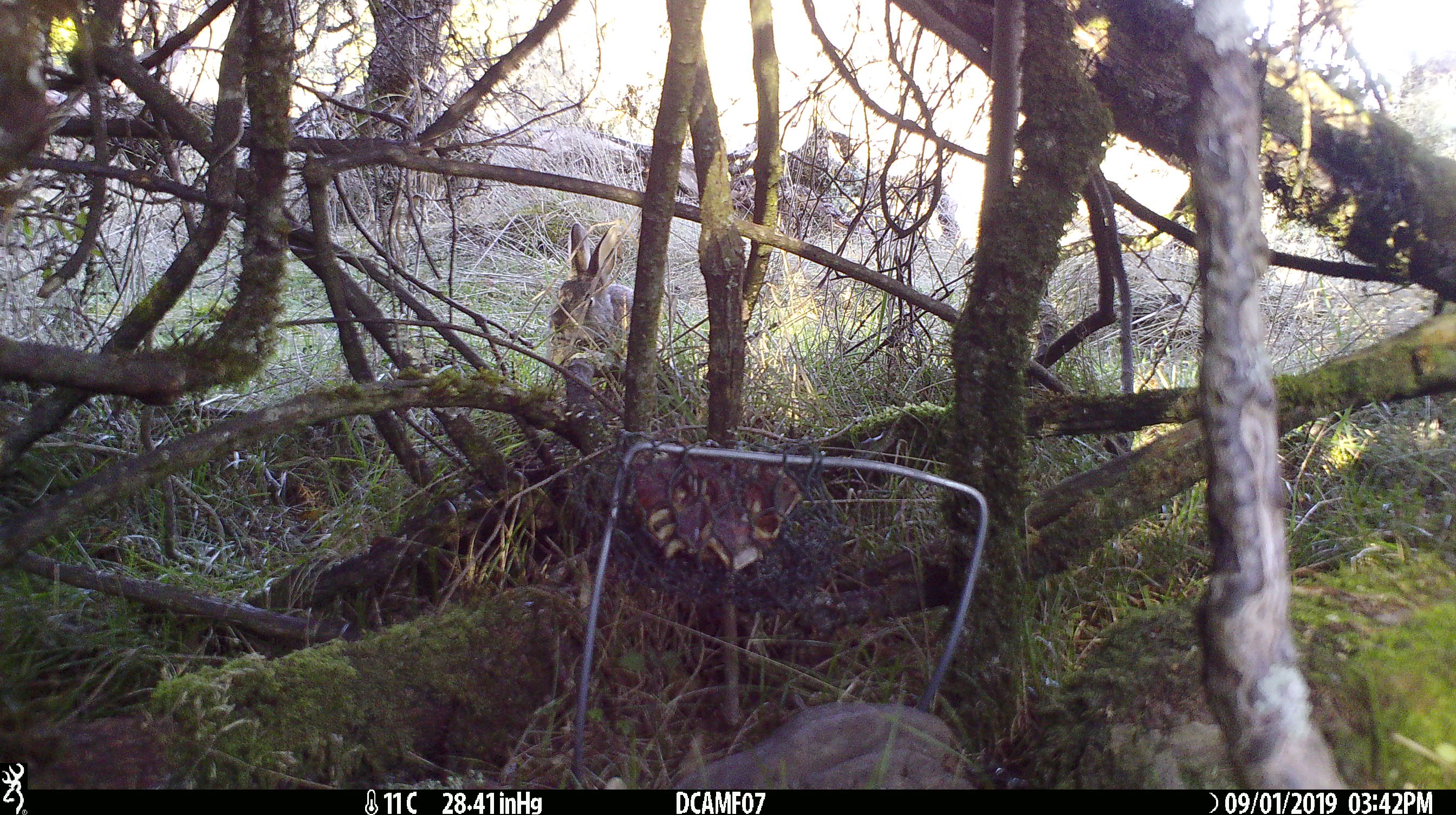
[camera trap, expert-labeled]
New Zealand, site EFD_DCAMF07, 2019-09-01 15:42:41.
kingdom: Animalia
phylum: Chordata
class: Mammalia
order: Lagomorpha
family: Leporidae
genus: Oryctolagus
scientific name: Oryctolagus cuniculus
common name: european rabbit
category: rabbit